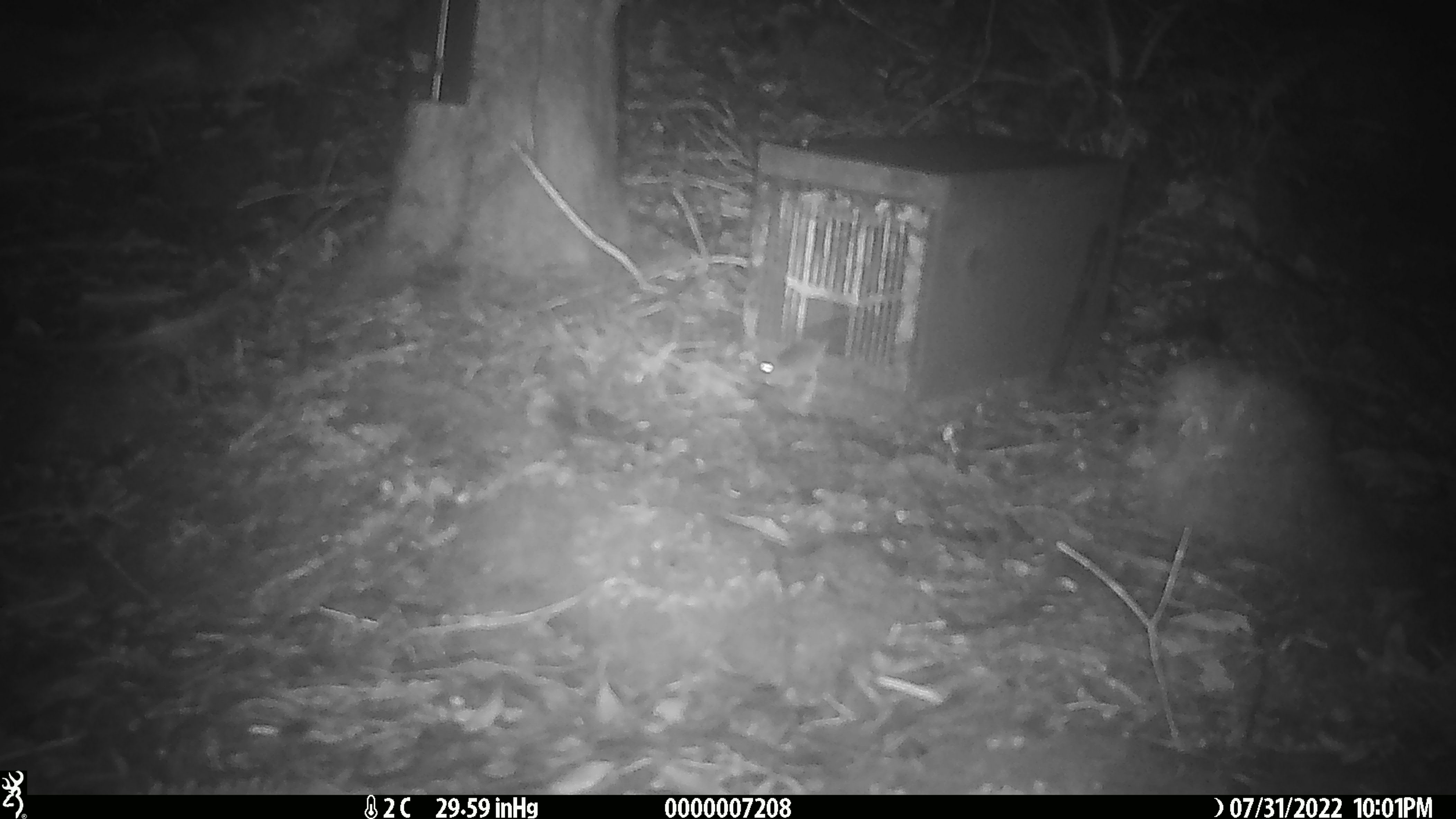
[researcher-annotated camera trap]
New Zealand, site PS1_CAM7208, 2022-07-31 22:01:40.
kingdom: Animalia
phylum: Chordata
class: Mammalia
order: Rodentia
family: Muridae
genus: Mus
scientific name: Mus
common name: mouse